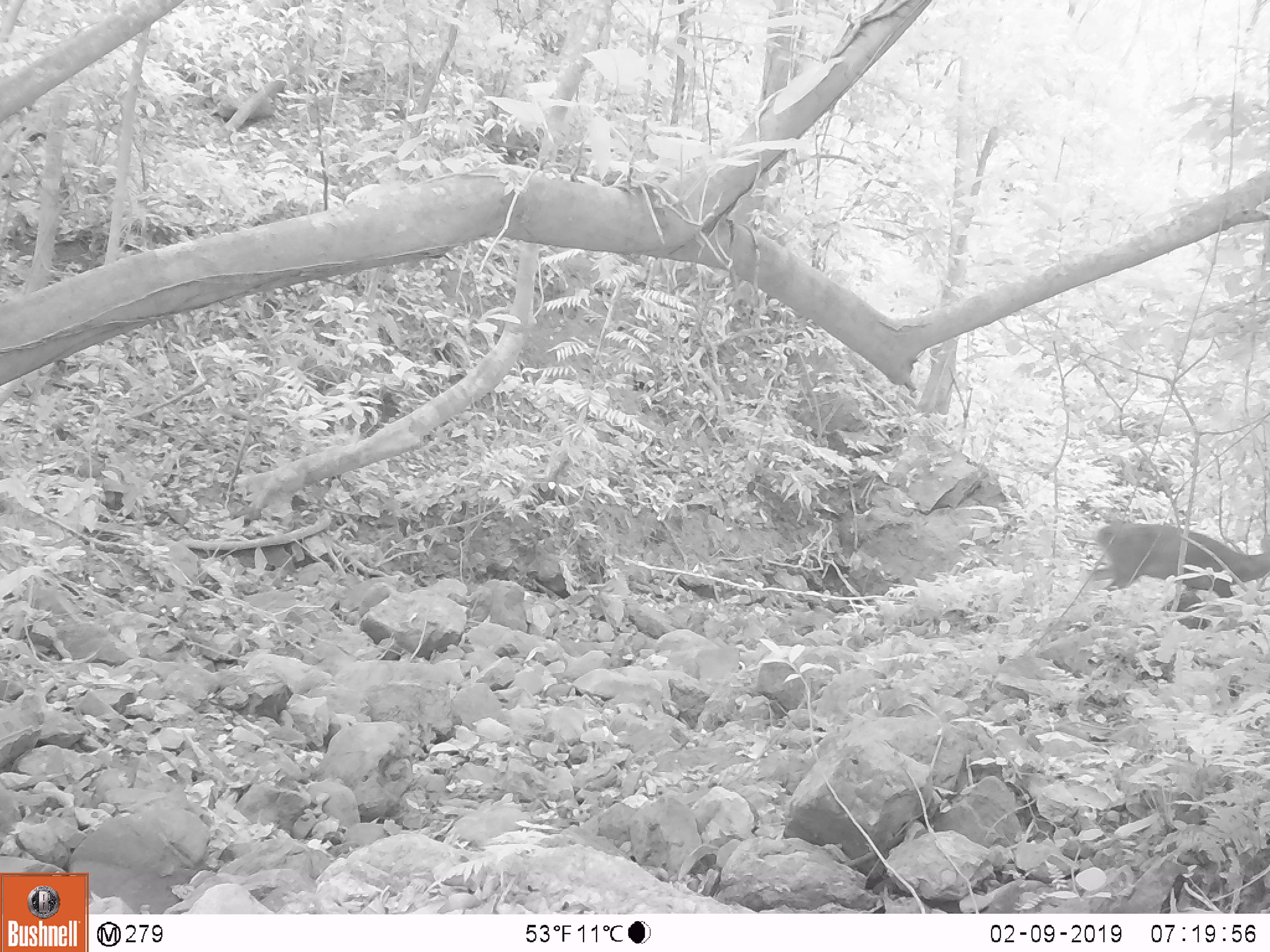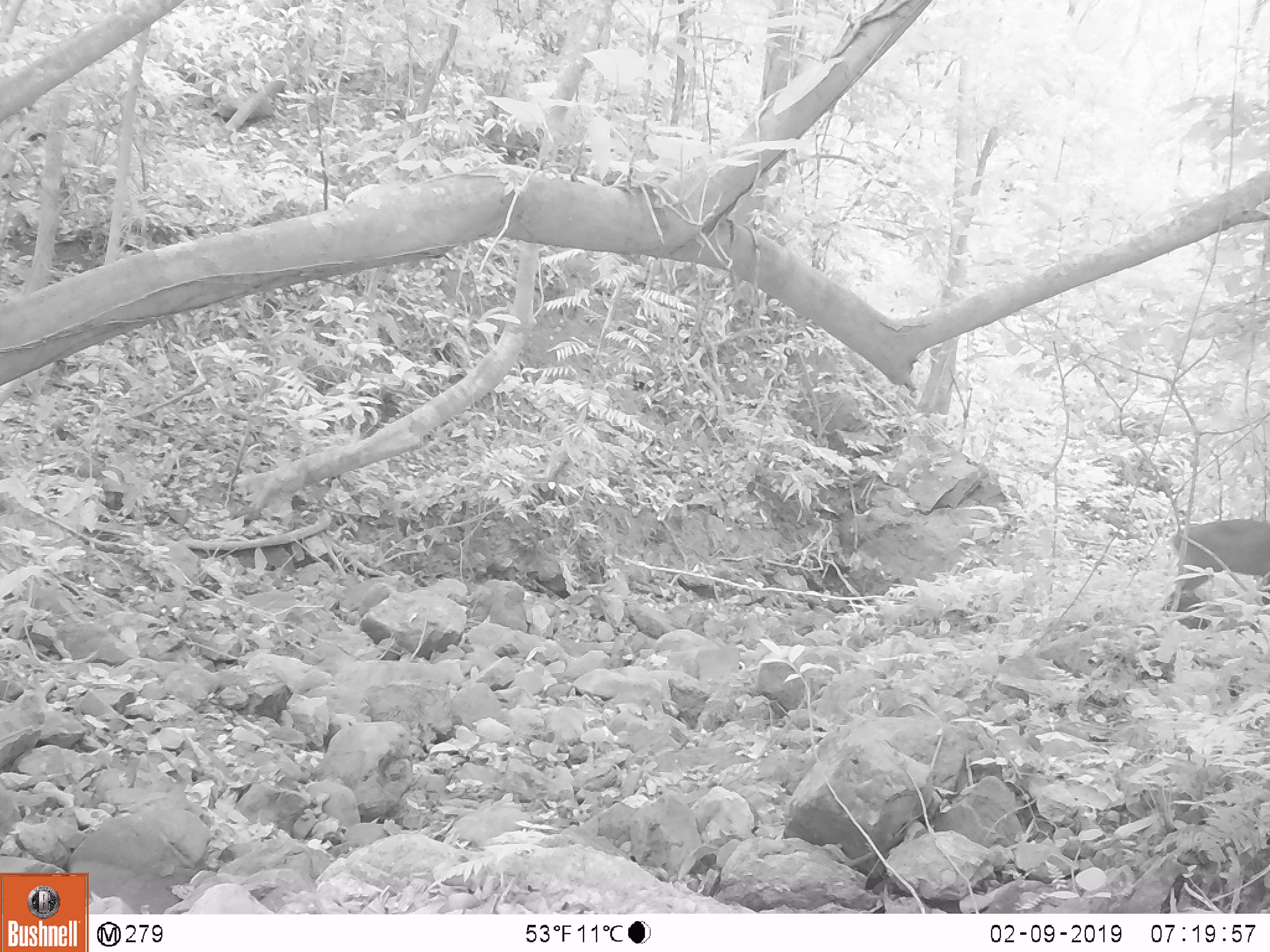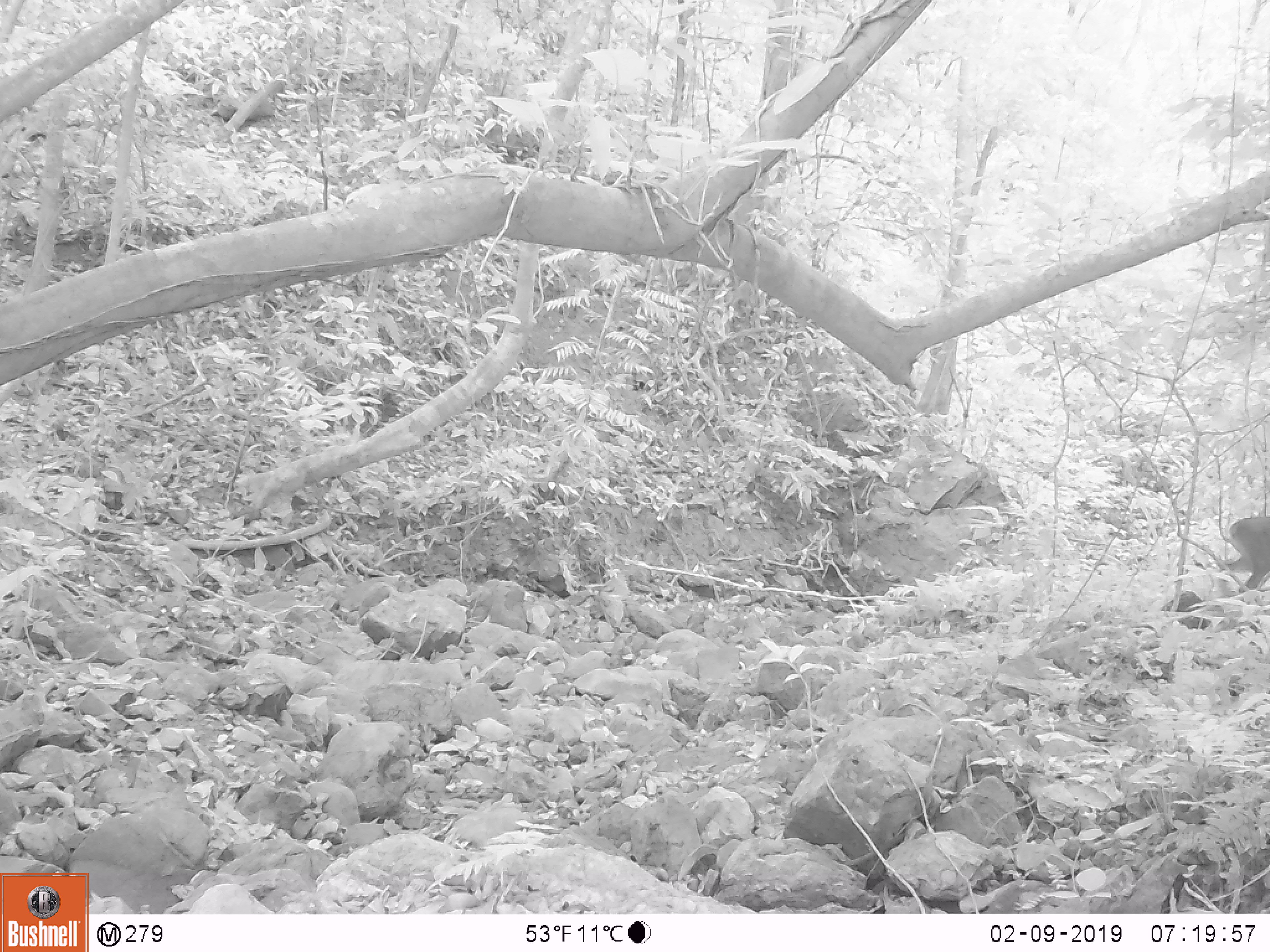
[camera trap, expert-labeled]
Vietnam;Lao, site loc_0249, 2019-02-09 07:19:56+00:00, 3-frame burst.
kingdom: Animalia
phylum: Chordata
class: Mammalia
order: Artiodactyla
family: Cervidae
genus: Muntiacus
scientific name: Muntiacus vuquangensis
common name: large-antlered muntjac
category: large antlered muntjac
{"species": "large antlered muntjac (large-antlered muntjac) (Muntiacus vuquangensis)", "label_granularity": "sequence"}